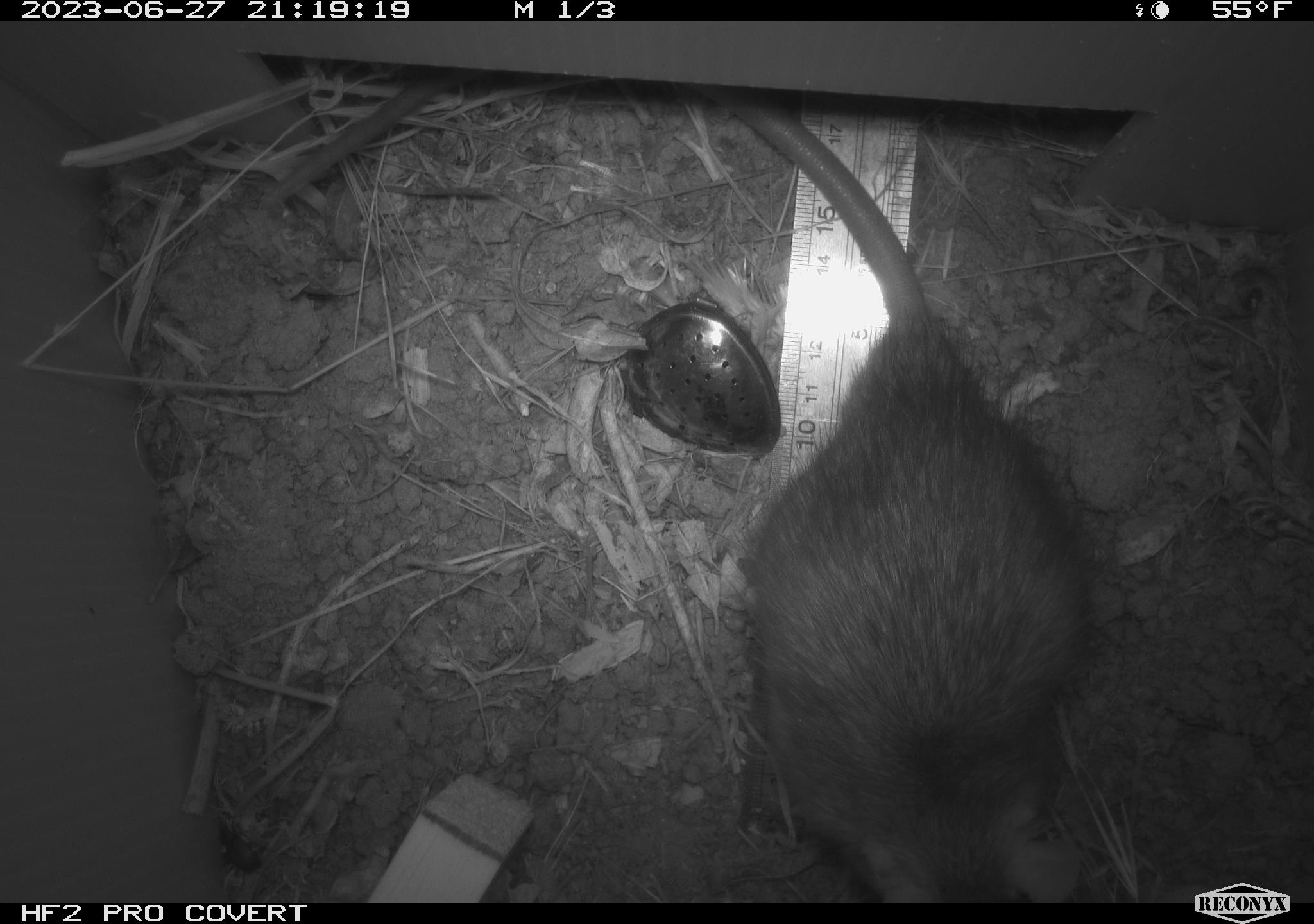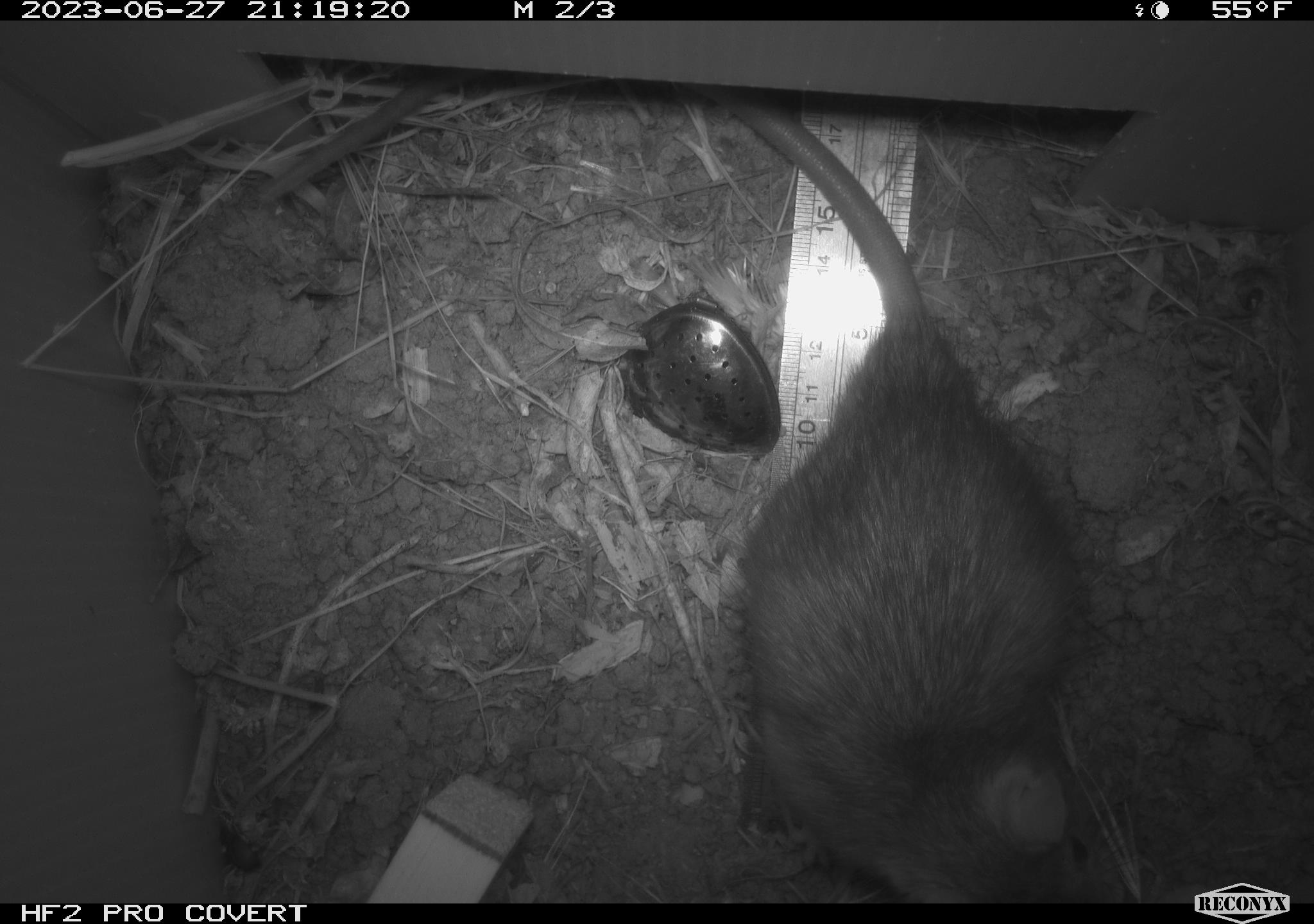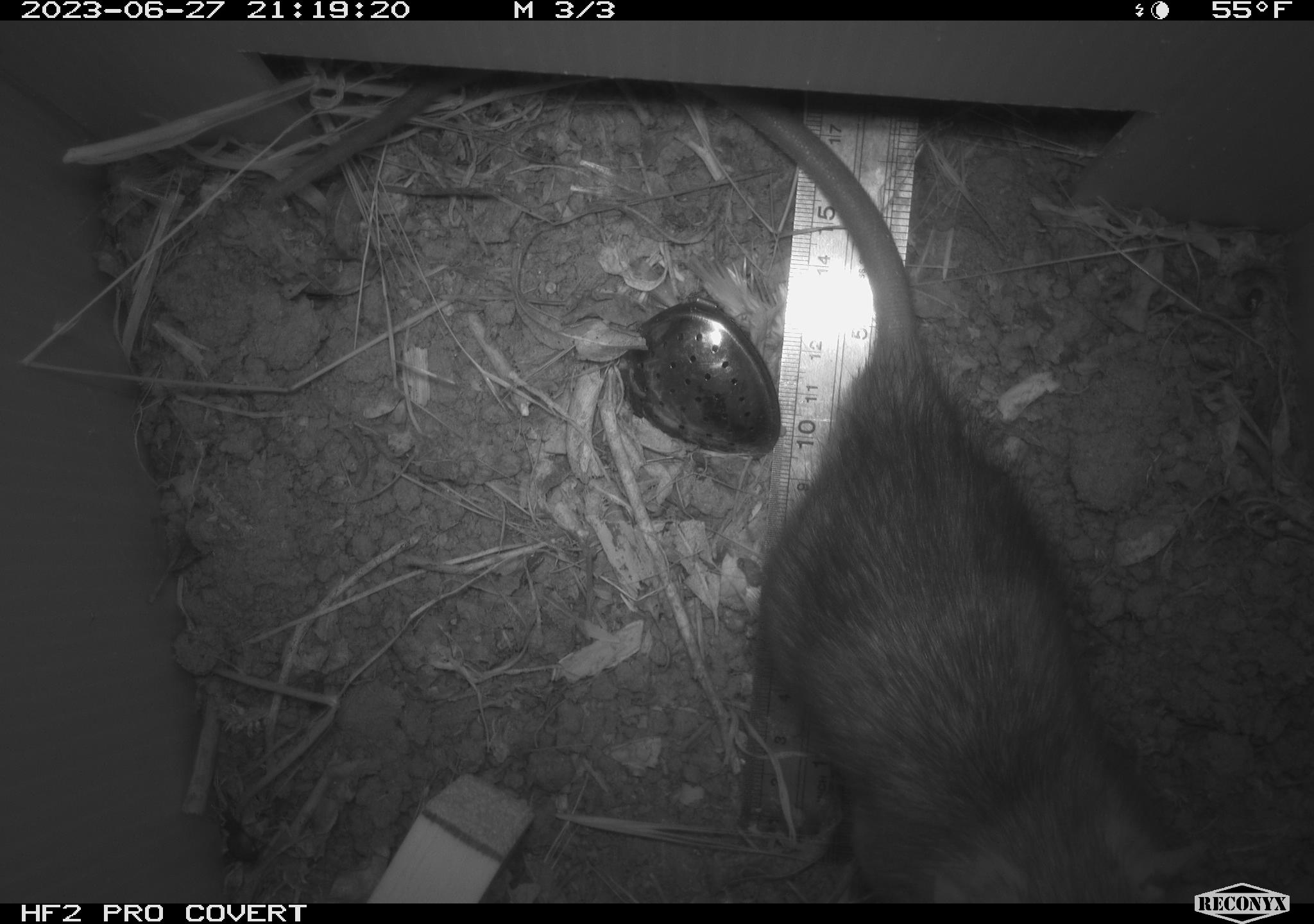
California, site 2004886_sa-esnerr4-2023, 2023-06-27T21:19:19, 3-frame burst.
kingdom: Animalia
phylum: Chordata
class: Mammalia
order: Rodentia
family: Muridae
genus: Rattus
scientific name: Rattus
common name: rat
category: rattus species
Rattus species (rat) (Rattus).